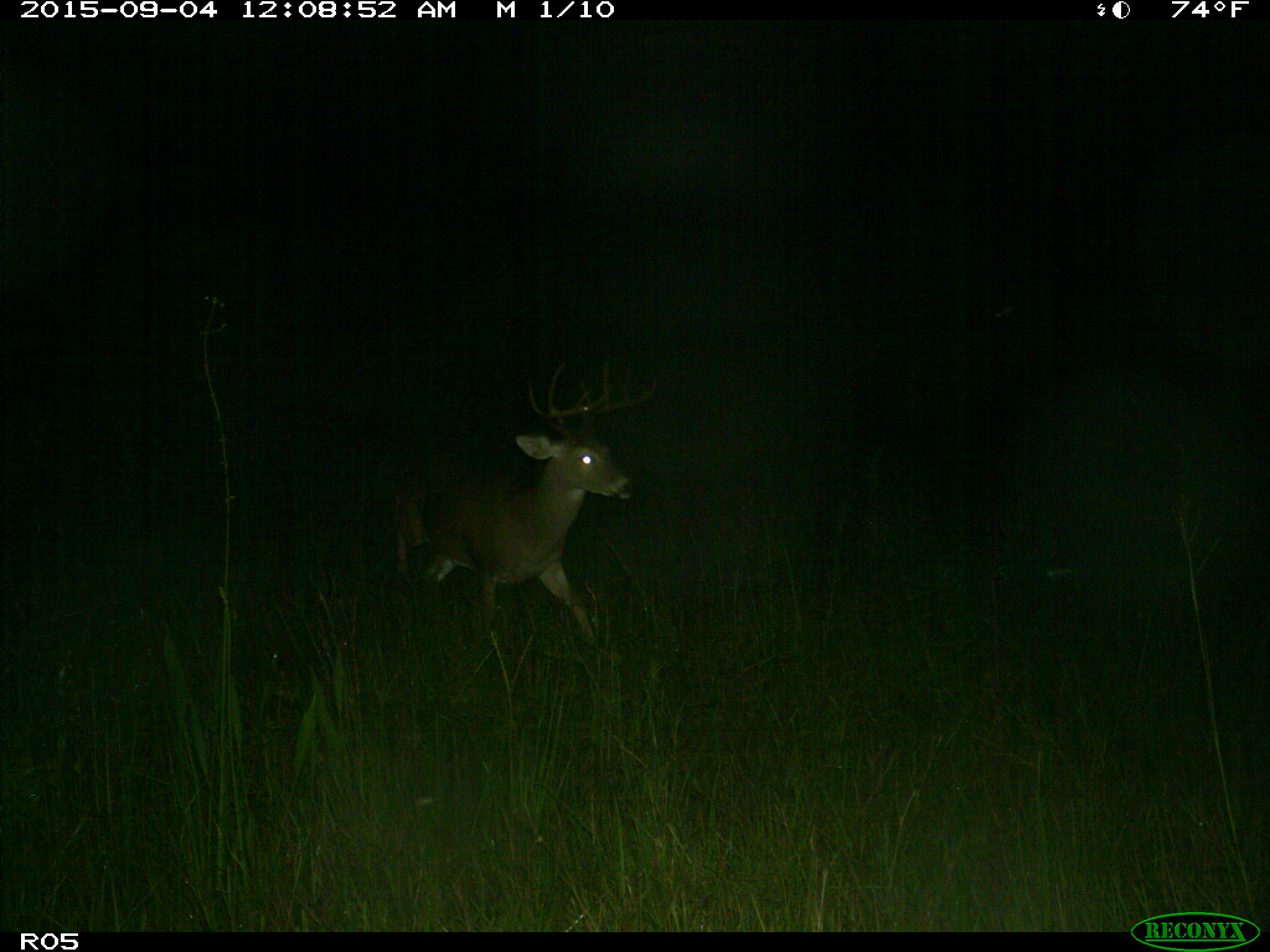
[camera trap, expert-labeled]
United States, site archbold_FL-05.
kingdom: Animalia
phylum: Chordata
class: Mammalia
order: Artiodactyla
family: Cervidae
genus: Odocoileus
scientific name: Odocoileus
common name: deer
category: unidentified deer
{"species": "unidentified deer (deer) (Odocoileus)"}